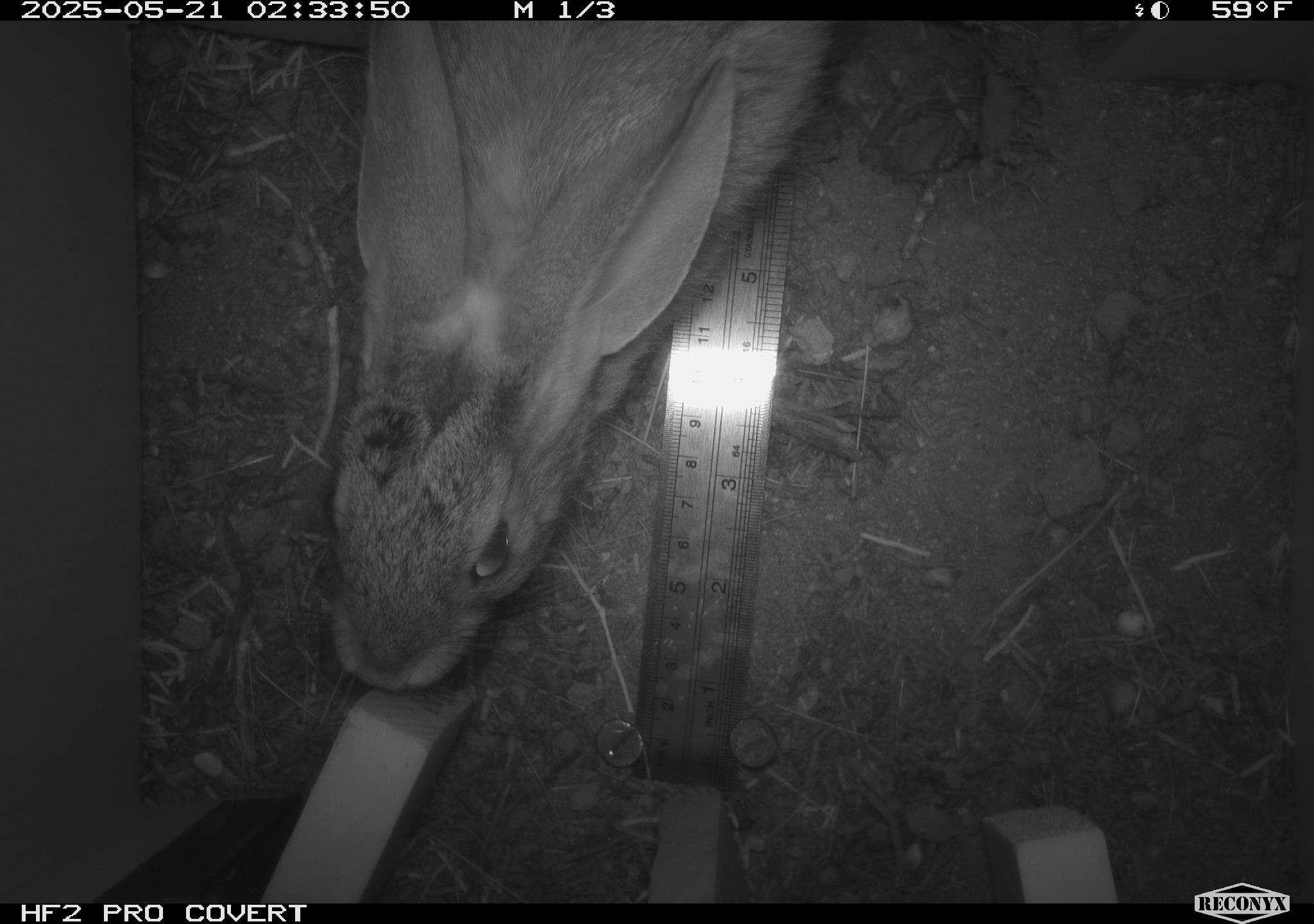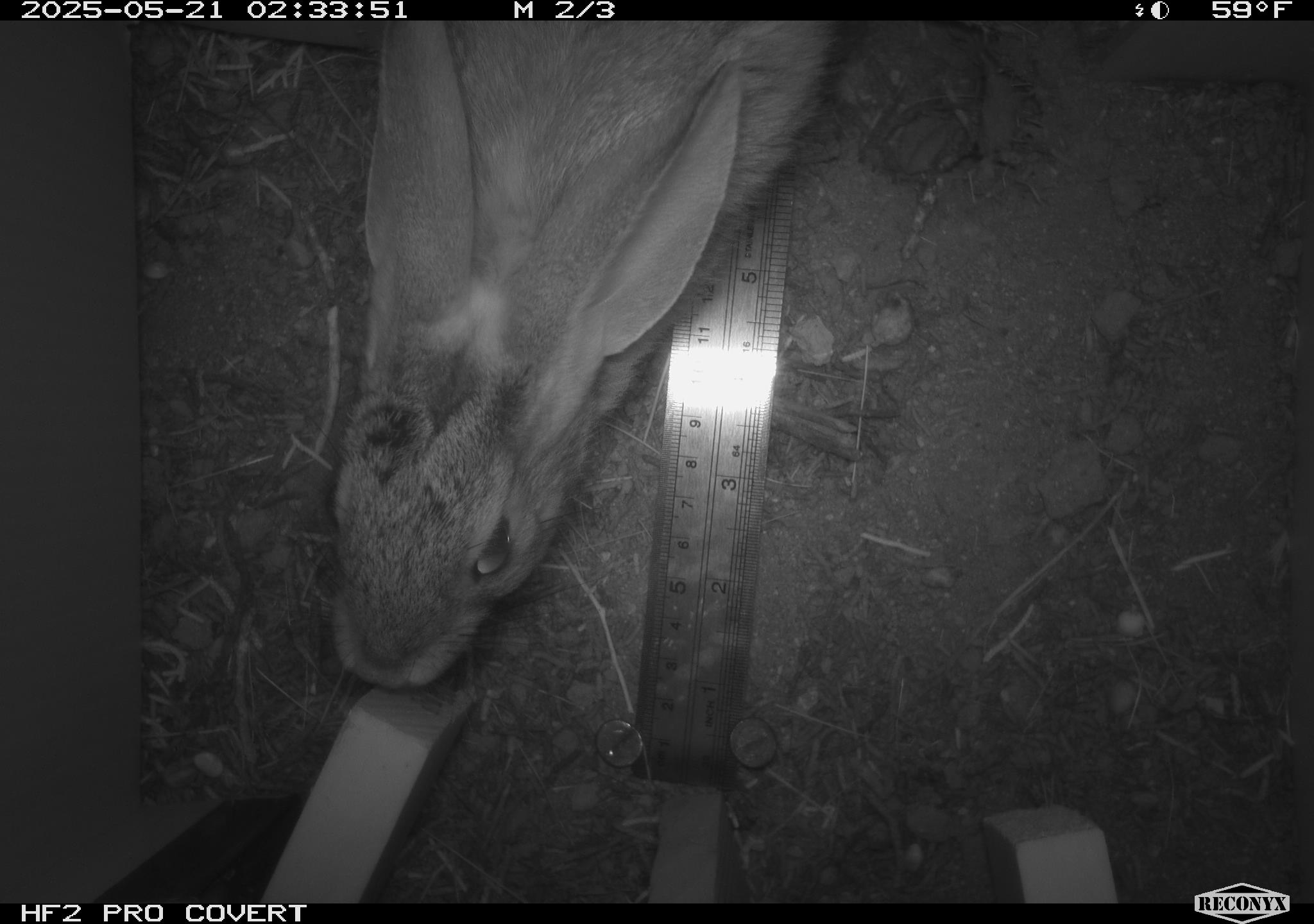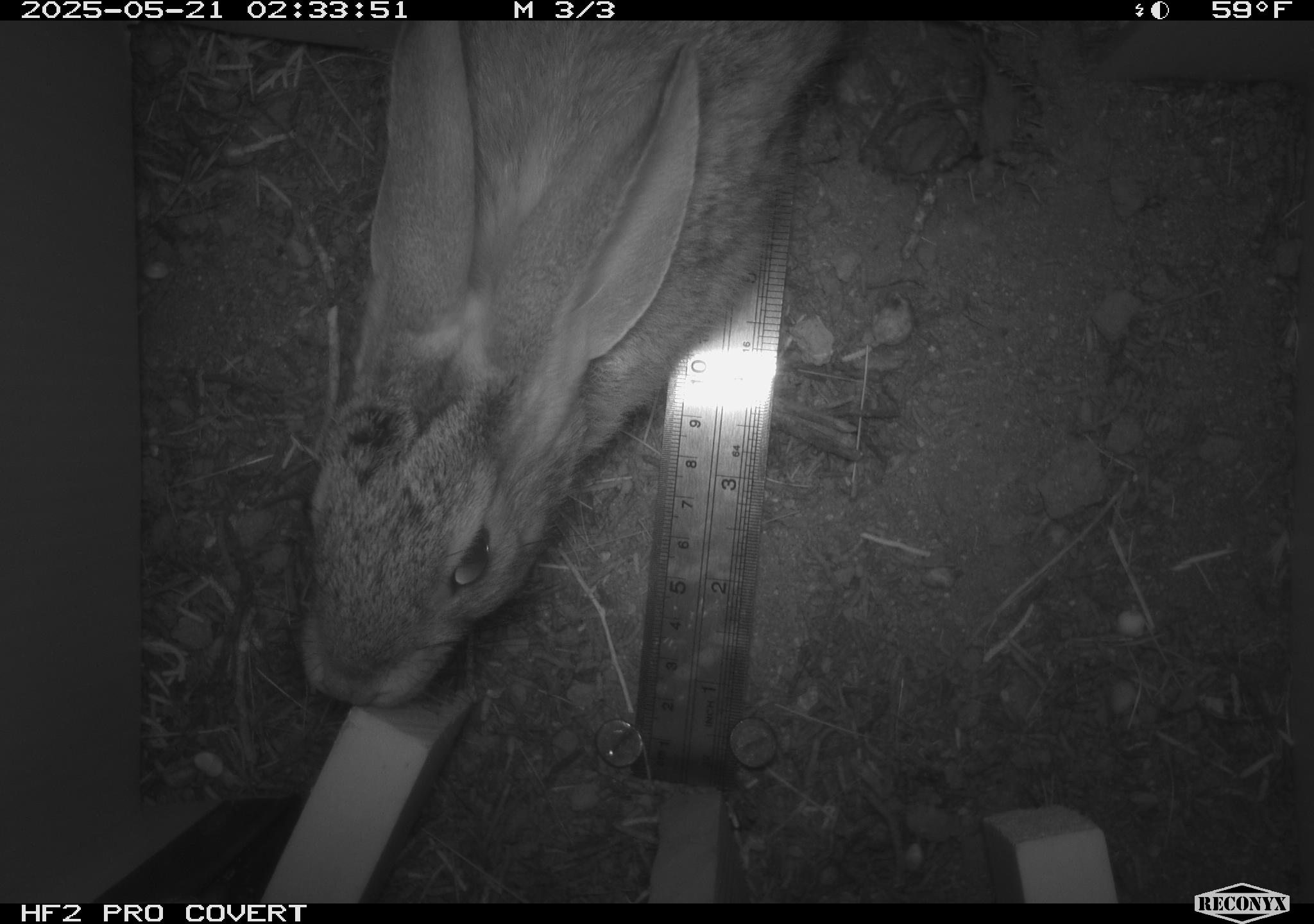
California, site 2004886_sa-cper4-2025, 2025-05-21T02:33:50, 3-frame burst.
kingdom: Animalia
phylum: Chordata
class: Mammalia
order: Lagomorpha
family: Leporidae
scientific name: Leporidae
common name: rabbit or hare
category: rabbit and hare family